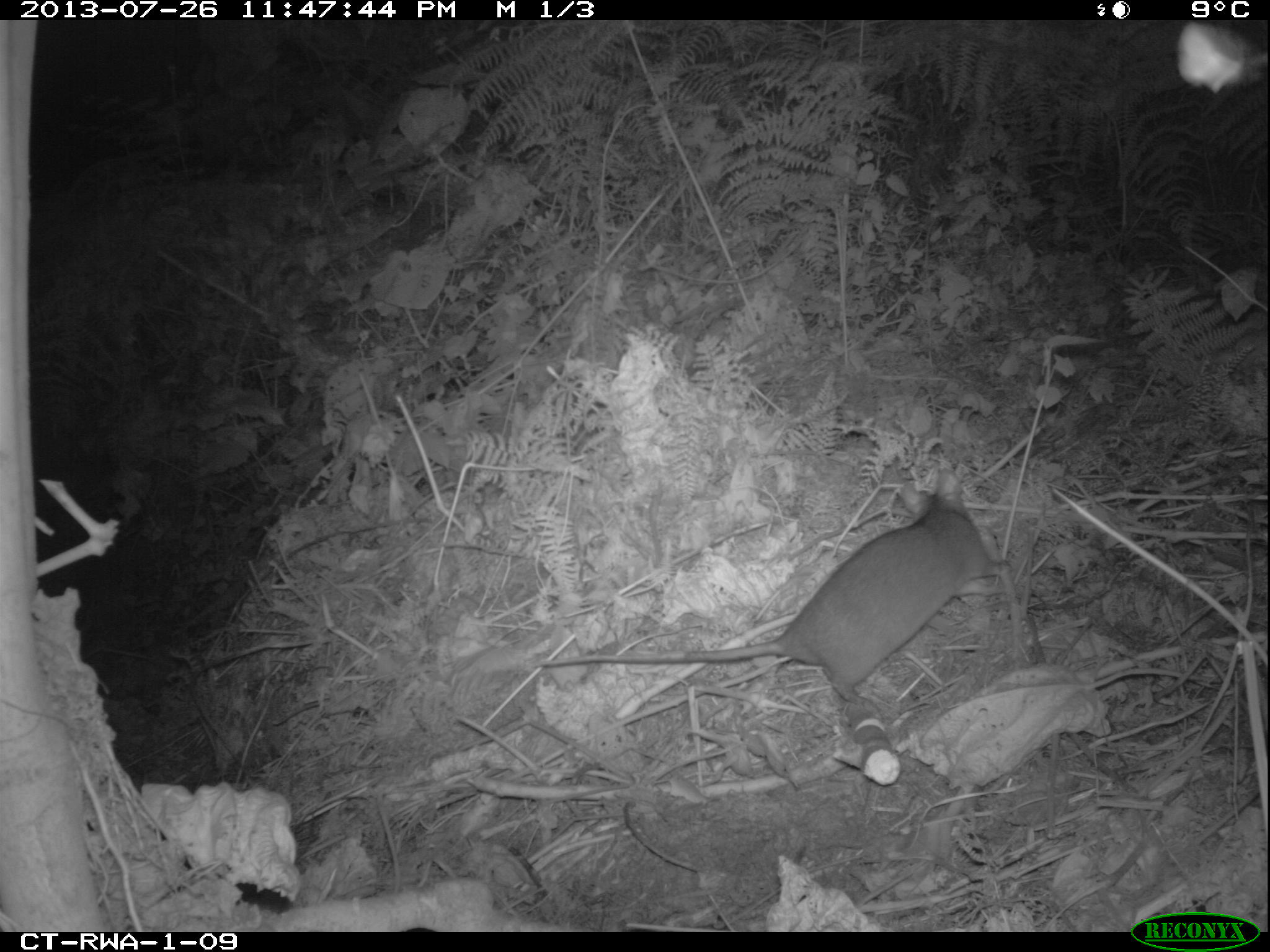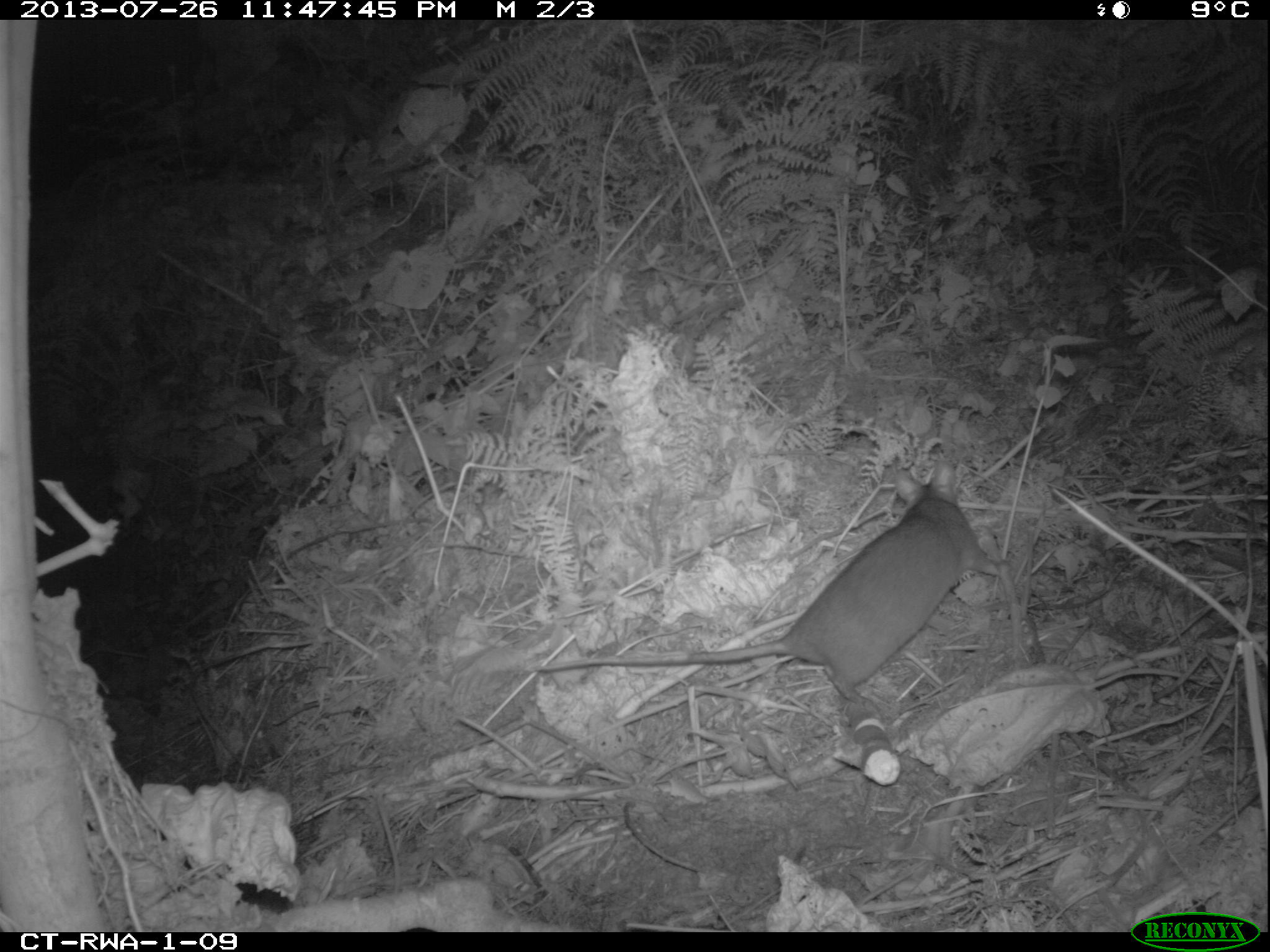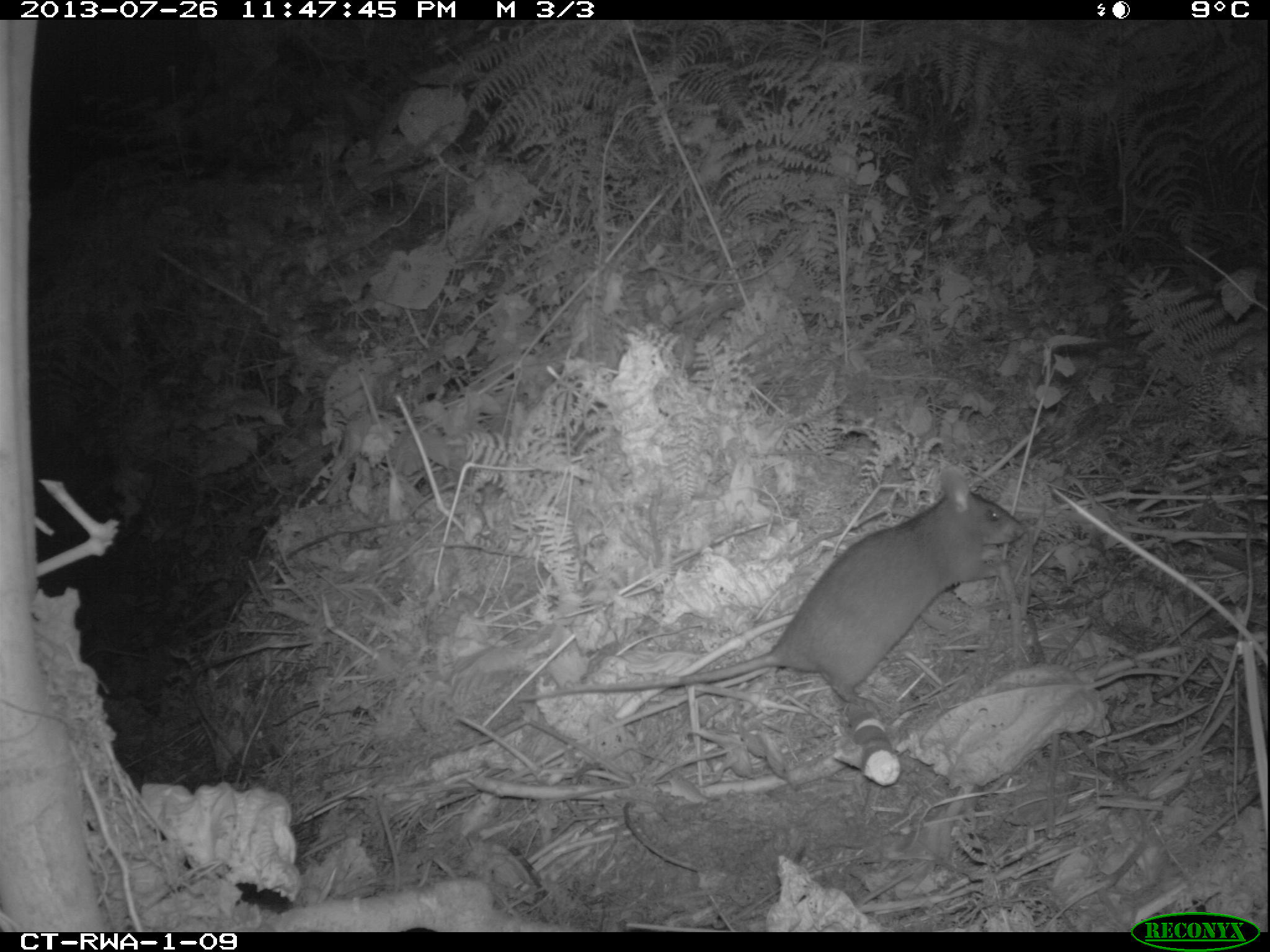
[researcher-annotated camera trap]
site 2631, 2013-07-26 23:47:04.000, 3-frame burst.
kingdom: Animalia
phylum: Chordata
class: Mammalia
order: Rodentia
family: Nesomyidae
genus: Cricetomys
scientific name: Cricetomys gambianus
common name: african giant pouched rat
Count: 1.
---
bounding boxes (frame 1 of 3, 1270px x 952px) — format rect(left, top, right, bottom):
cricetomys gambianus: rect(531, 462, 1015, 710)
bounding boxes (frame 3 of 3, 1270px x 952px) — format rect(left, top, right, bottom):
cricetomys gambianus: rect(508, 455, 1029, 711)